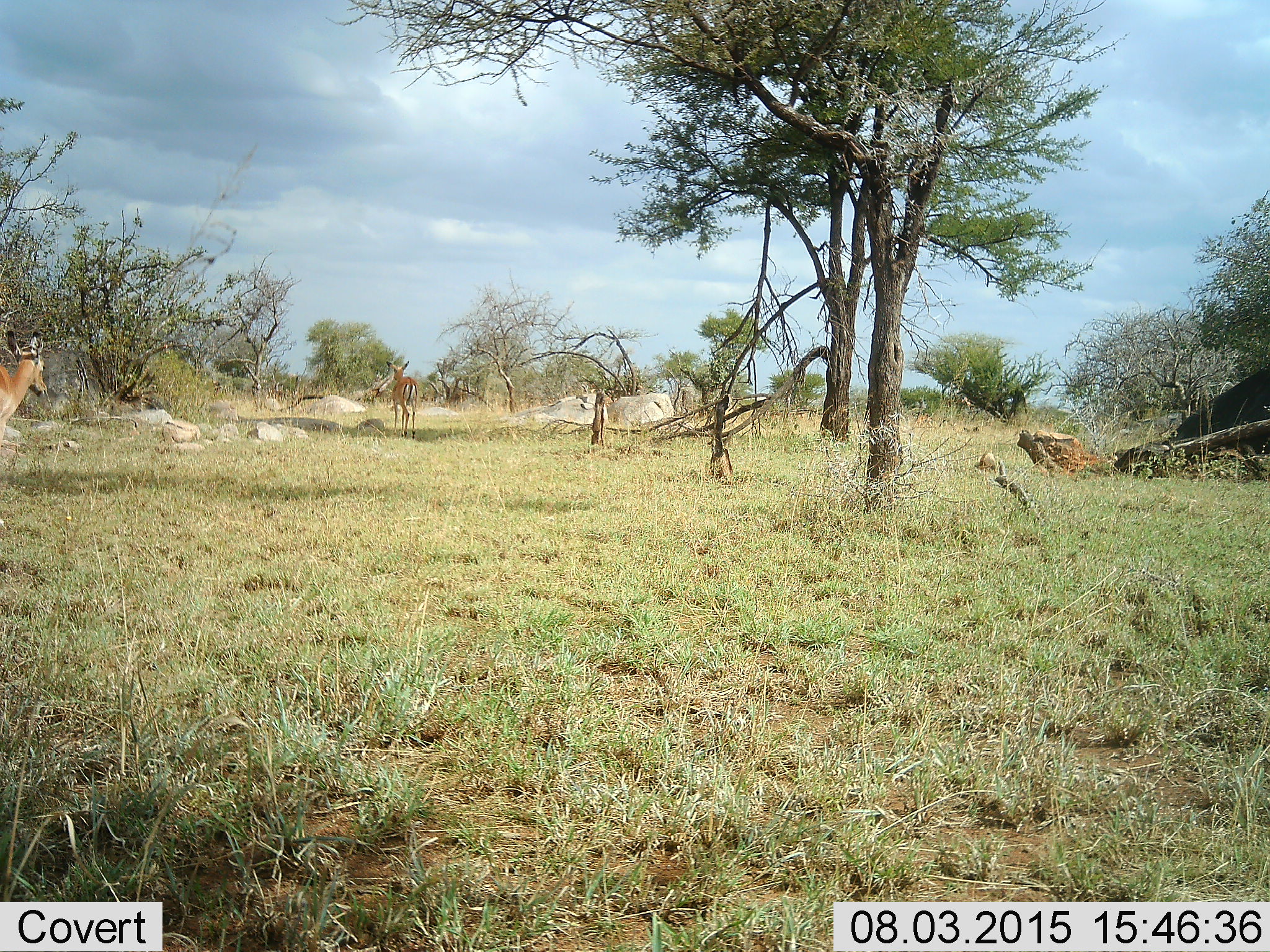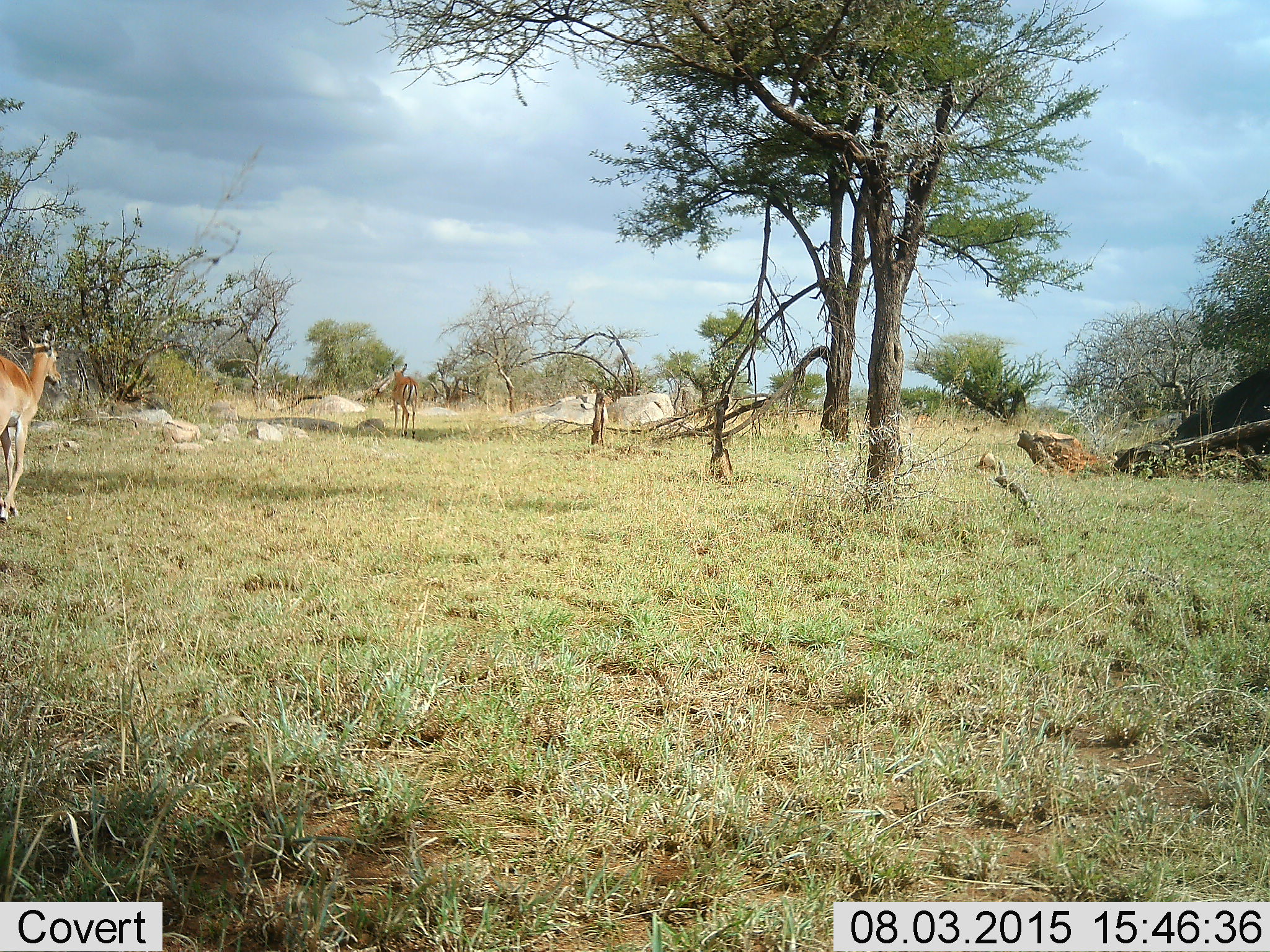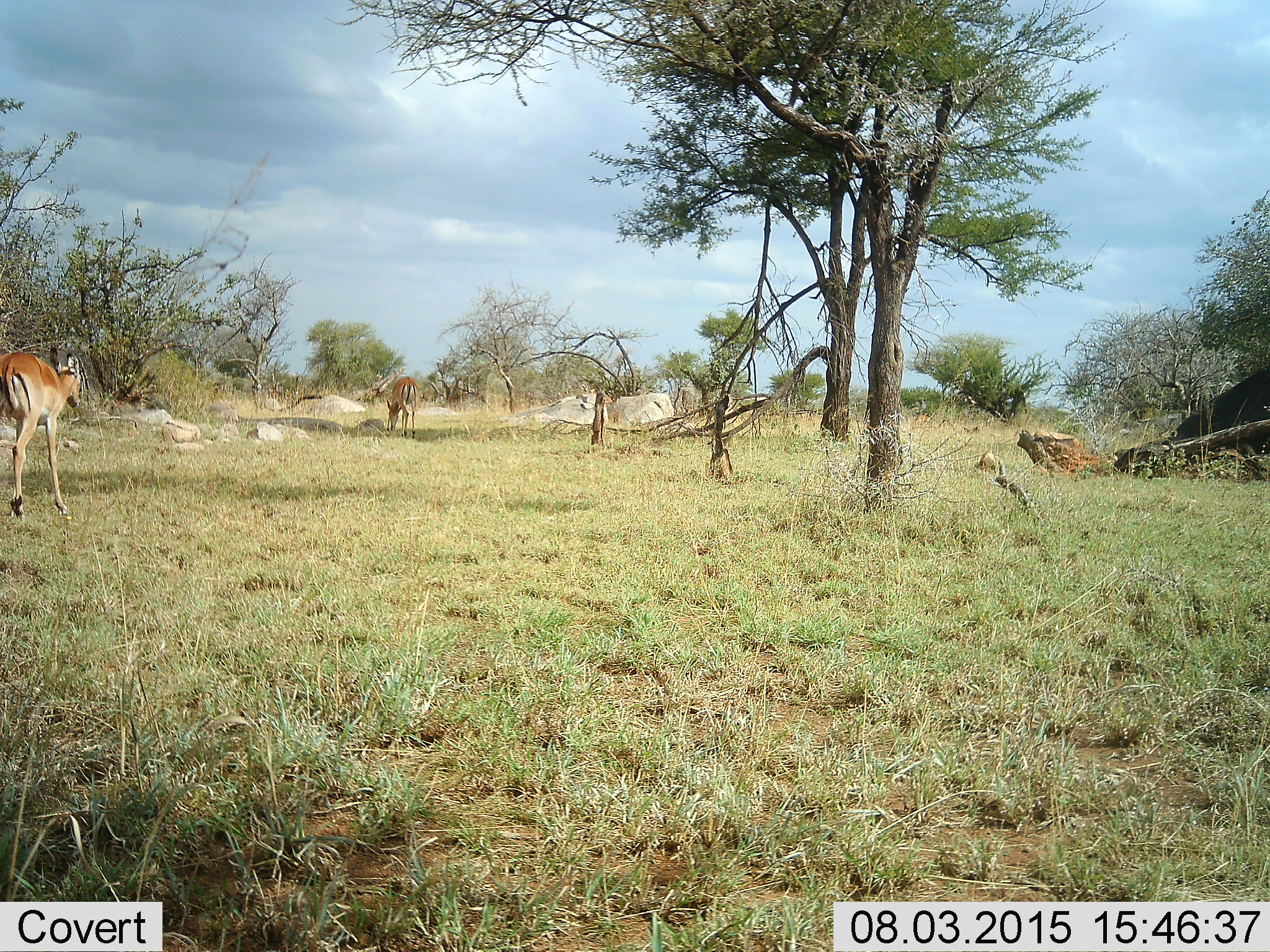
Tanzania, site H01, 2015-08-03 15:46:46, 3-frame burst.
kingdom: Animalia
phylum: Chordata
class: Mammalia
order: Artiodactyla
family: Bovidae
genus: Eudorcas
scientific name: Eudorcas thomsonii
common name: thomson's gazelle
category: gazellethomsons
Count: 2.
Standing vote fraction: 14%.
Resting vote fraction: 0%.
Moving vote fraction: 86%.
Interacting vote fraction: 0%.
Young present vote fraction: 14%.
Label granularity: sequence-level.